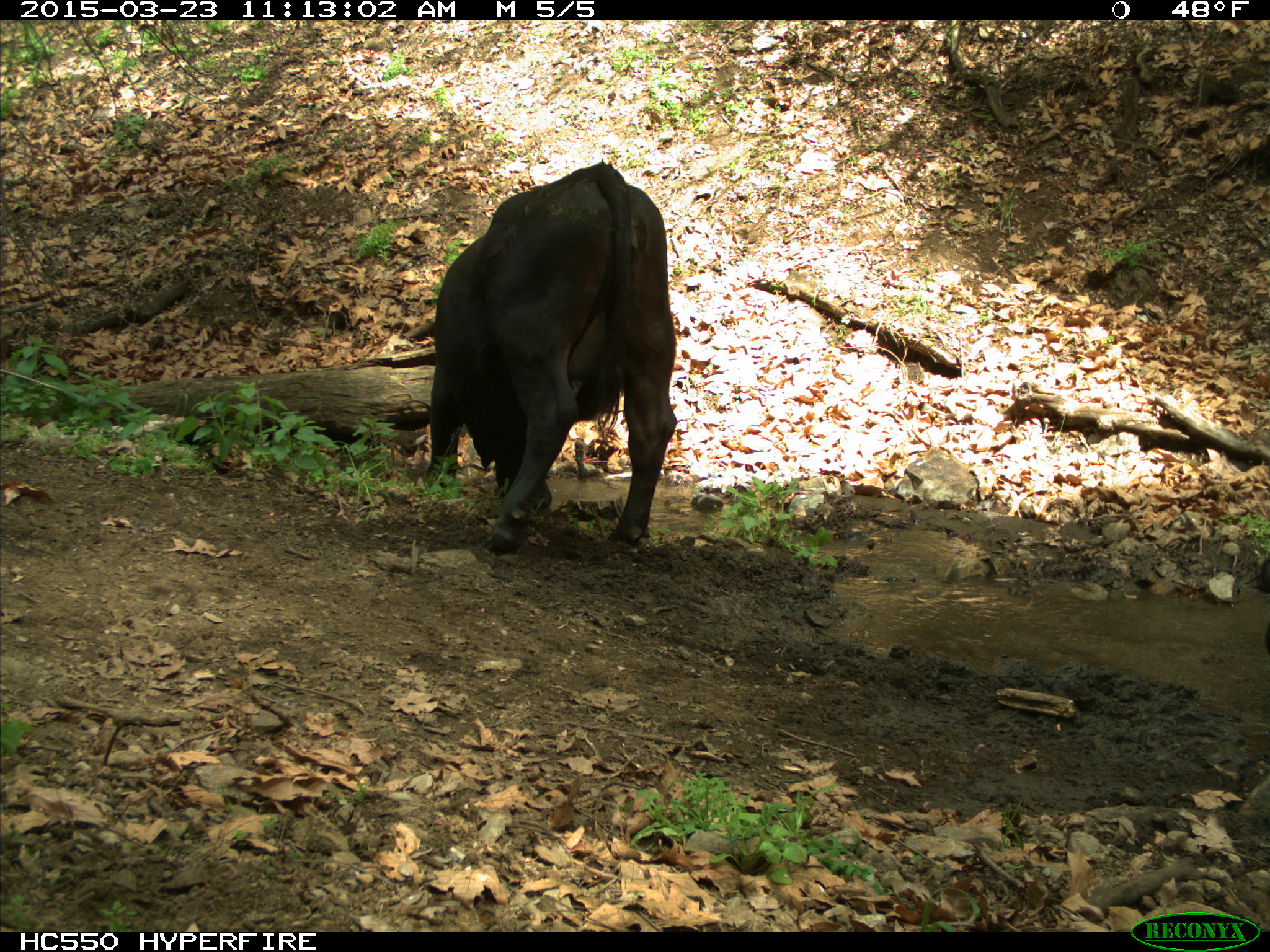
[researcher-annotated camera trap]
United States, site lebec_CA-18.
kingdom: Animalia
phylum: Chordata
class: Mammalia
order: Artiodactyla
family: Bovidae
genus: Bos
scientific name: Bos taurus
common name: domestic cow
Bos taurus (domestic cow).